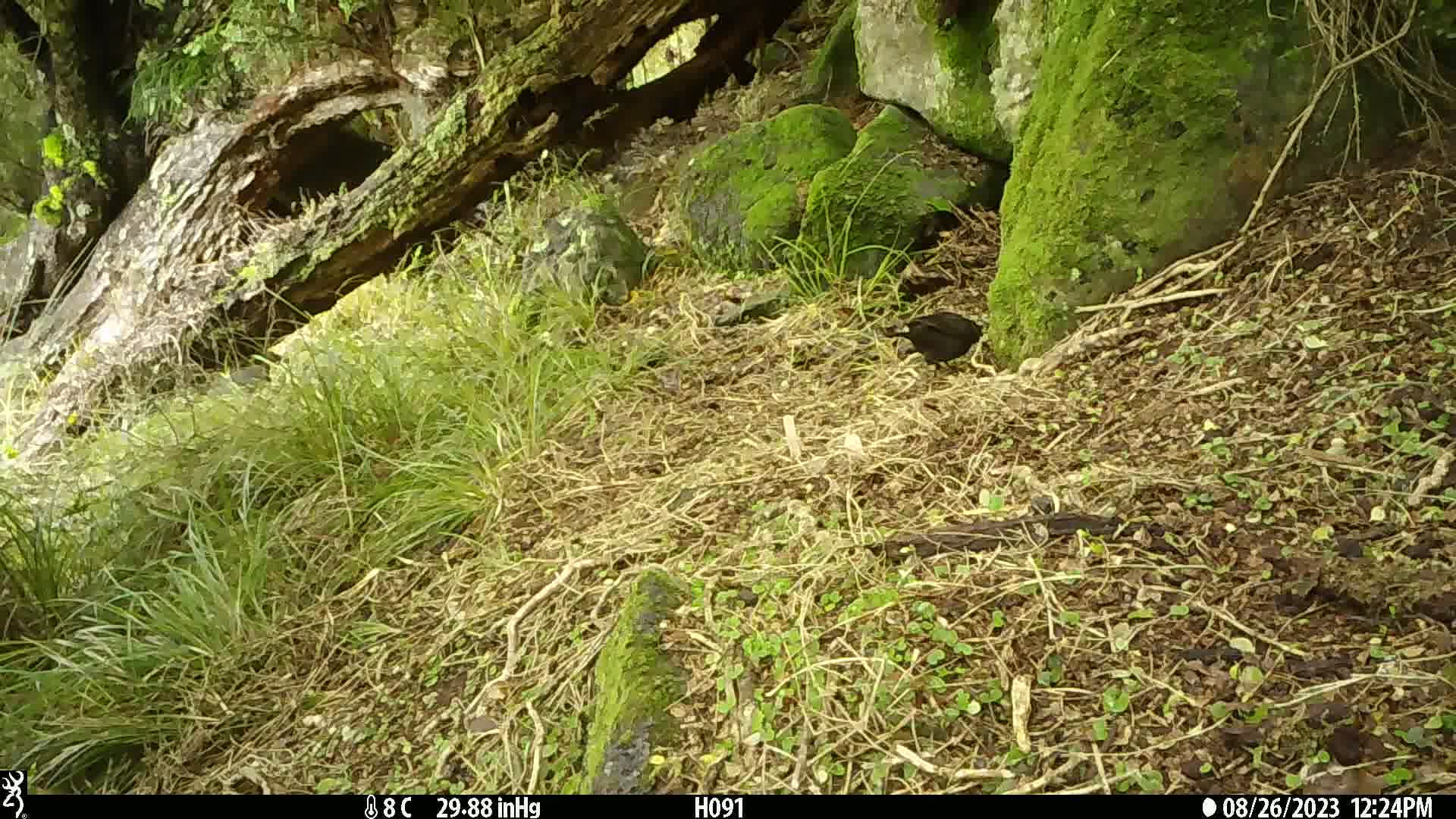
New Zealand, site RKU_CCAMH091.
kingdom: Animalia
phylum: Chordata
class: Aves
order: Passeriformes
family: Turdidae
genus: Turdus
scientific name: Turdus merula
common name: eurasian blackbird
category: blackbird